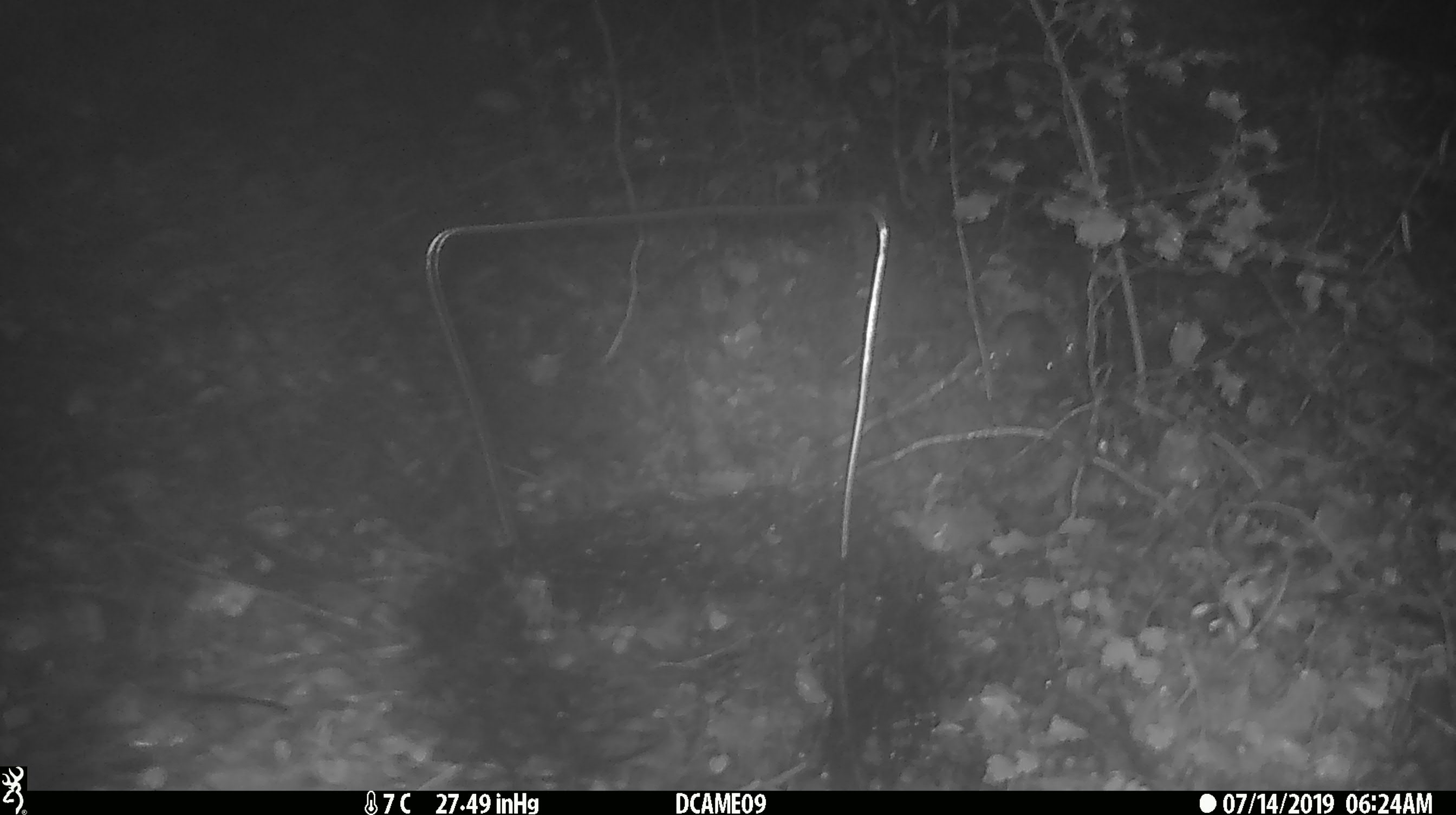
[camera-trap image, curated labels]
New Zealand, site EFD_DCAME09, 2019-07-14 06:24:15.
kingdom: Animalia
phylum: Chordata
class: Mammalia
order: Rodentia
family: Muridae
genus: Mus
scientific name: Mus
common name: mouse